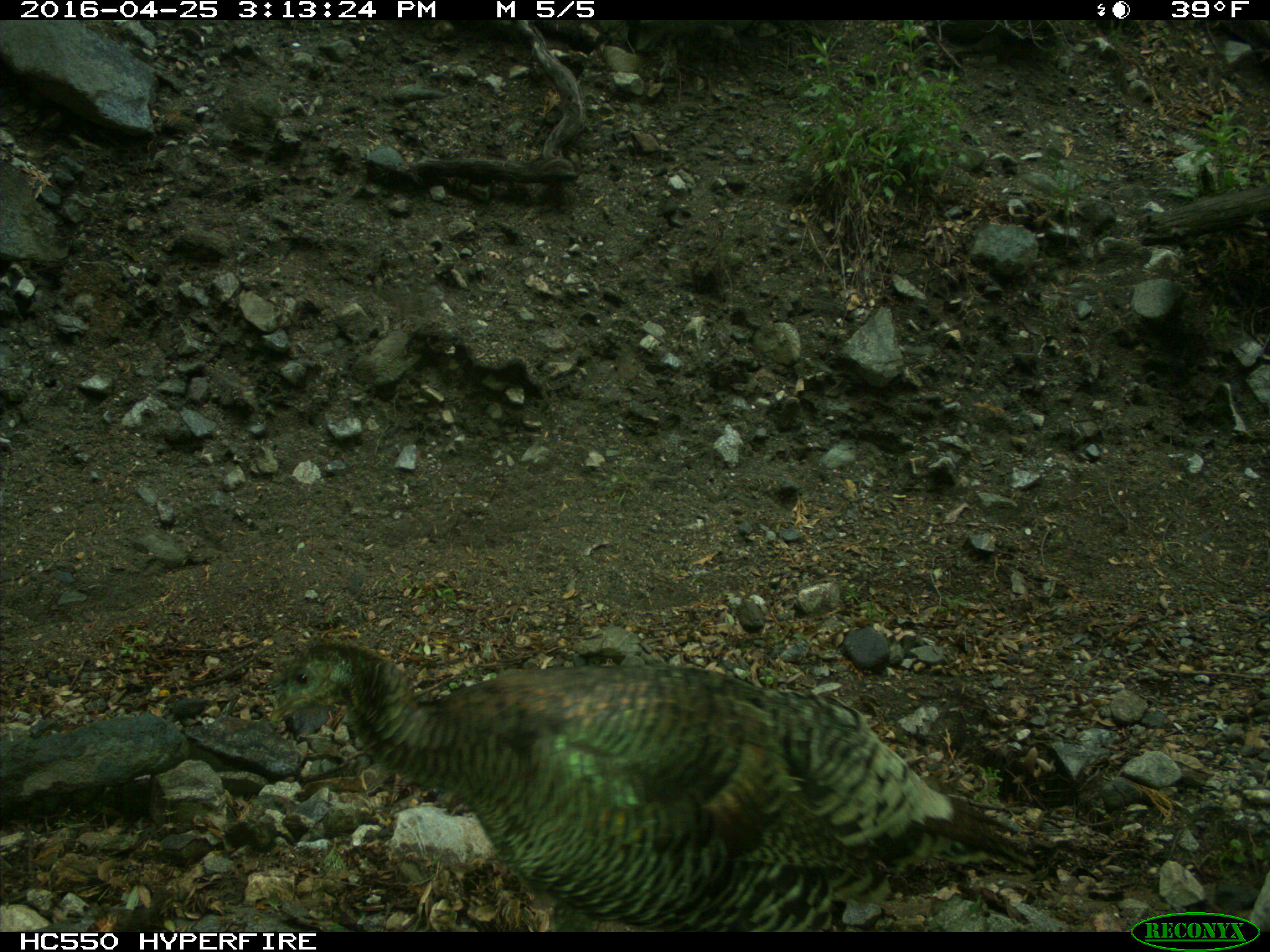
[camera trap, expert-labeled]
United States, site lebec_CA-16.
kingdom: Animalia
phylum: Chordata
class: Aves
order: Galliformes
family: Phasianidae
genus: Meleagris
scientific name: Meleagris gallopavo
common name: wild turkey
Meleagris gallopavo (wild turkey).